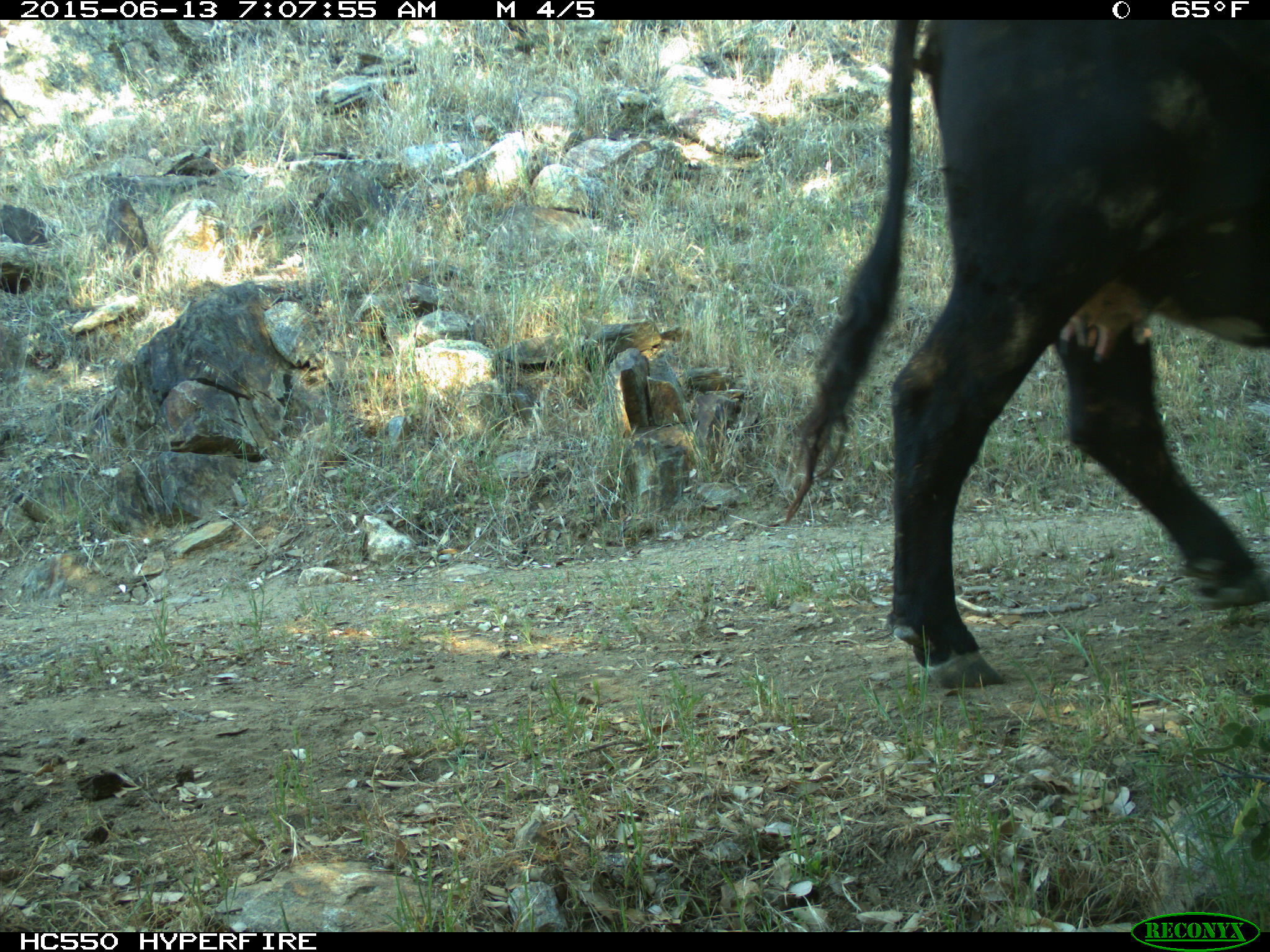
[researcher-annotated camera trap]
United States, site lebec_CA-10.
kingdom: Animalia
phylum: Chordata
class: Mammalia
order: Artiodactyla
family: Bovidae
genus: Bos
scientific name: Bos taurus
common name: domestic cow